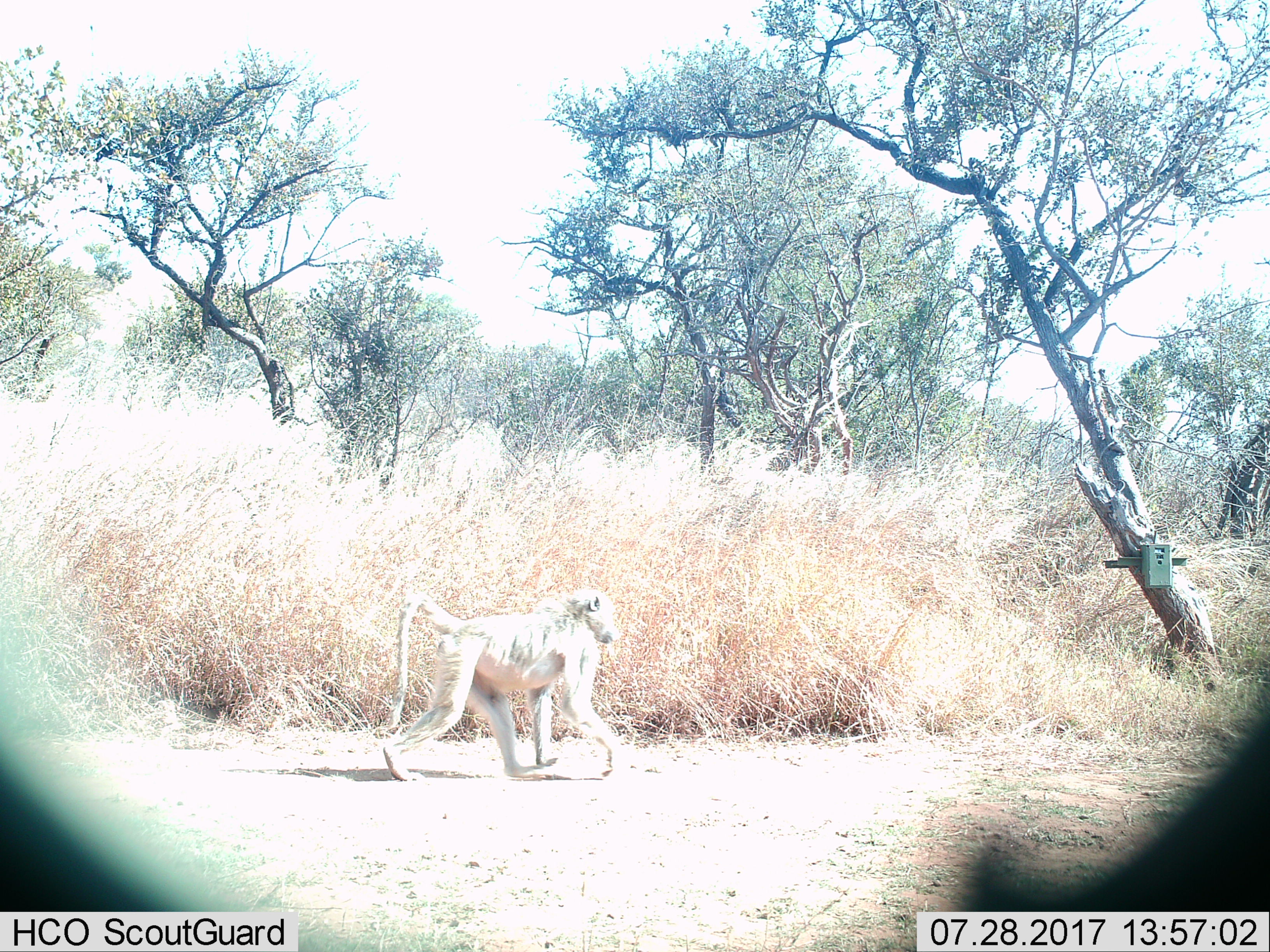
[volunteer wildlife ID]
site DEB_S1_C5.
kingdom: Animalia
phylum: Chordata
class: Mammalia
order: Primates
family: Cercopithecidae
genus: Papio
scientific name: Papio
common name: baboon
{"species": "baboon (Papio)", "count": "1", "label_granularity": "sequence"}